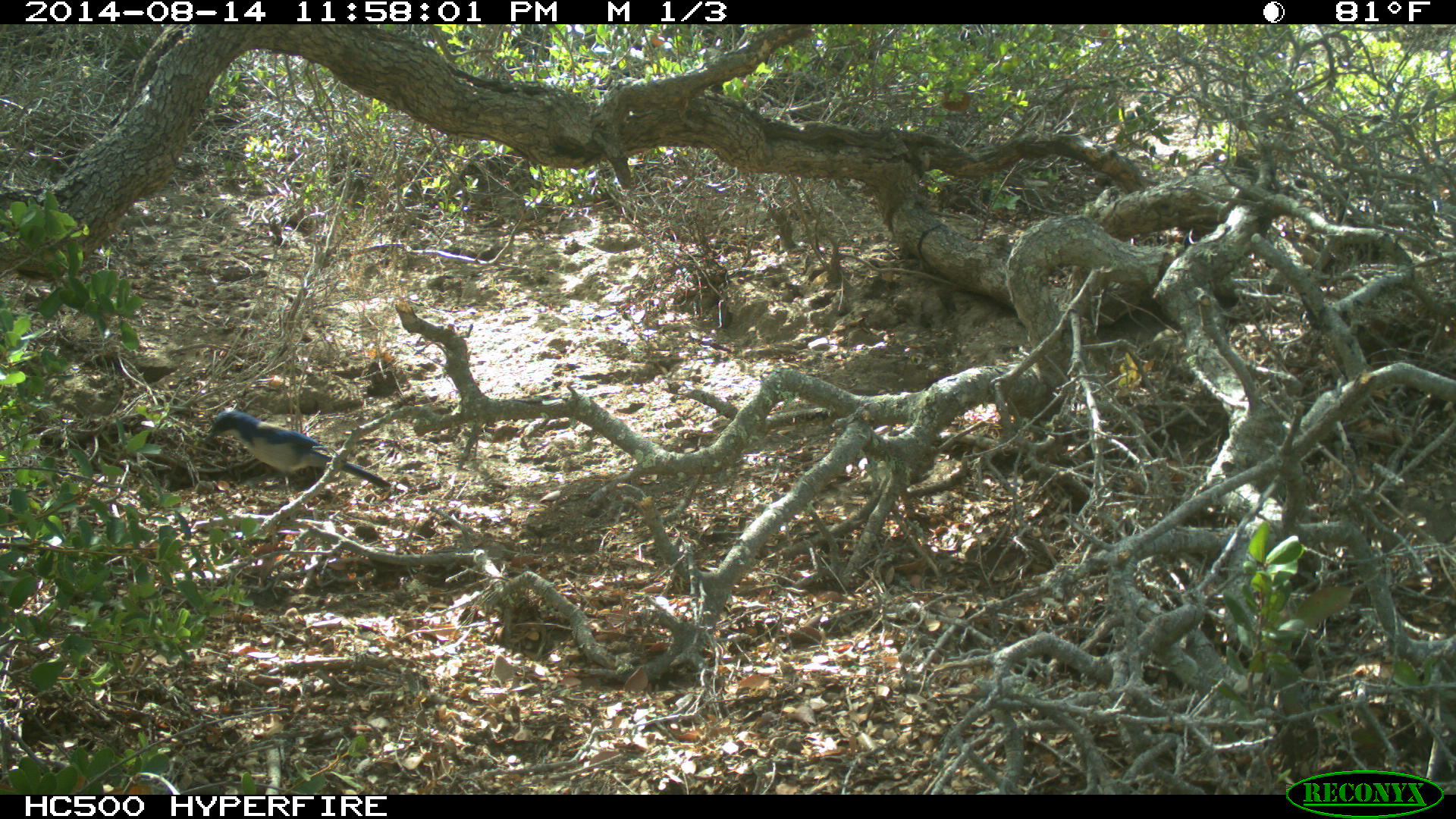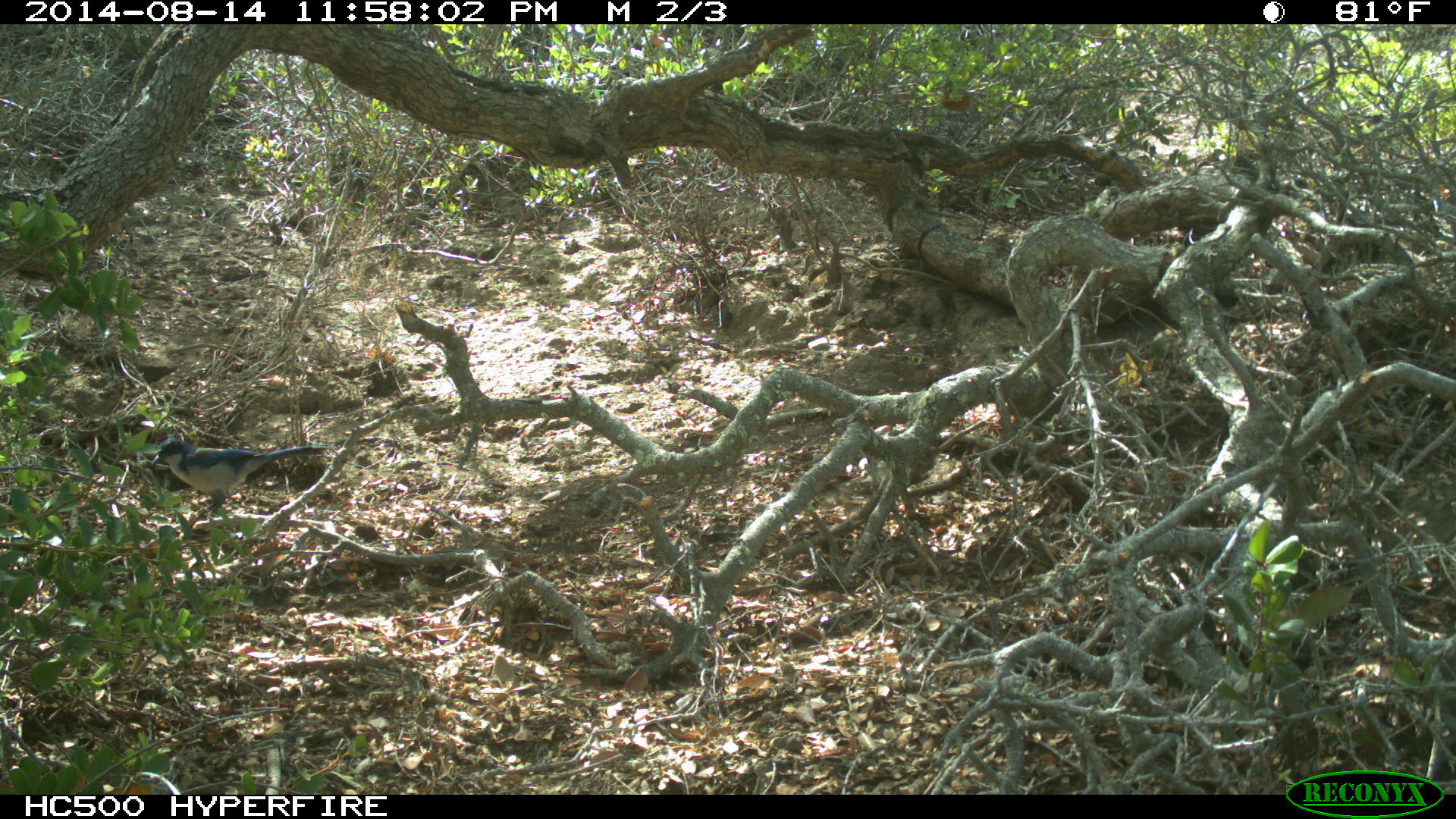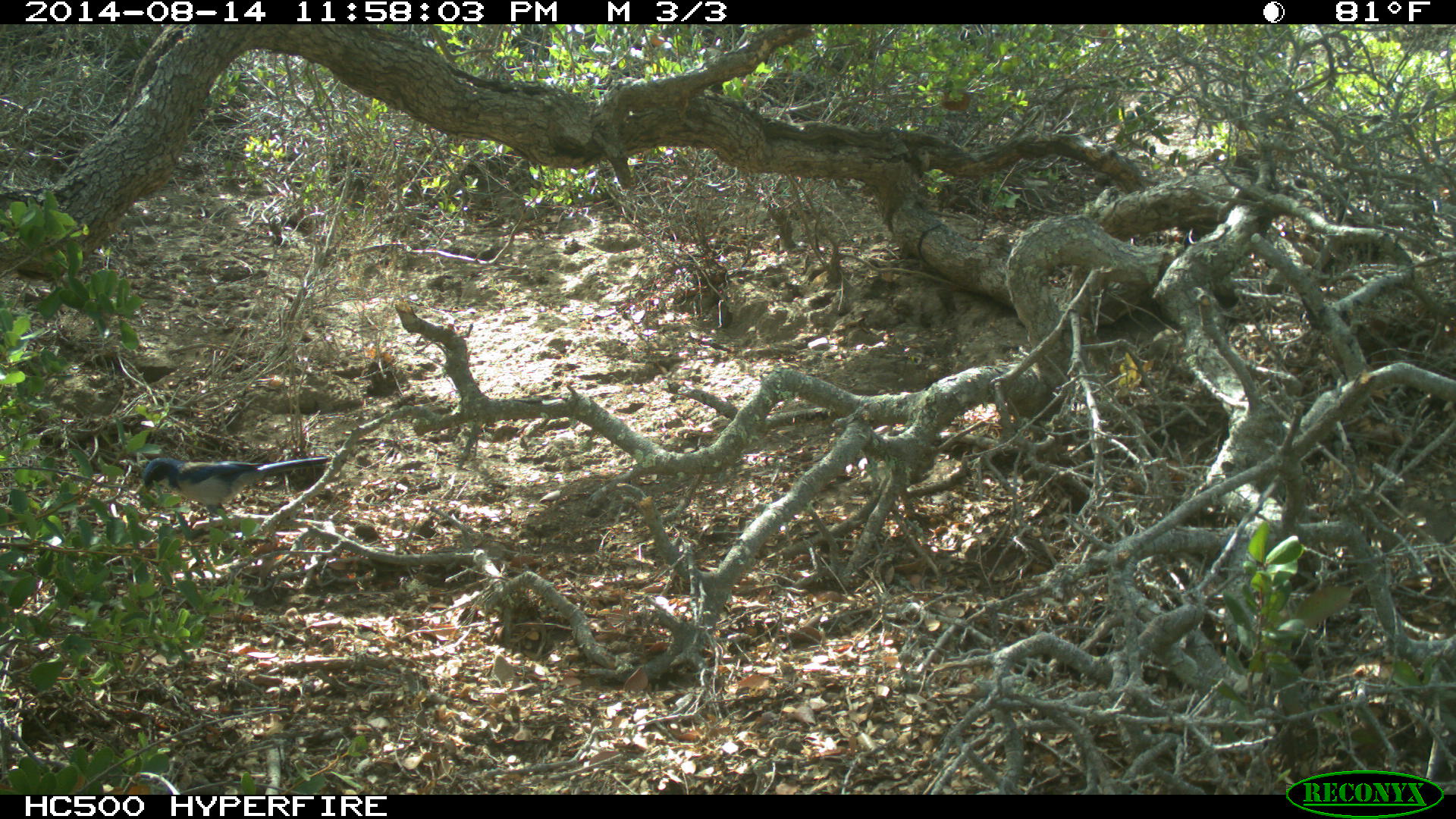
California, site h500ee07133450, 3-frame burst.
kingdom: Animalia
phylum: Chordata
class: Aves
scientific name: Aves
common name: bird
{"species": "bird (Aves)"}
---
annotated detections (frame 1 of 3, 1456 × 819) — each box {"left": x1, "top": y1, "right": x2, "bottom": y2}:
bird: {"left": 202, "top": 409, "right": 391, "bottom": 494}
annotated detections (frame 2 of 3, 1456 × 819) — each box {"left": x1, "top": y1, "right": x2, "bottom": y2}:
bird: {"left": 151, "top": 437, "right": 328, "bottom": 528}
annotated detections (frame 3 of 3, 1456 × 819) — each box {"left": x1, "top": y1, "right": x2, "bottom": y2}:
bird: {"left": 142, "top": 455, "right": 328, "bottom": 515}